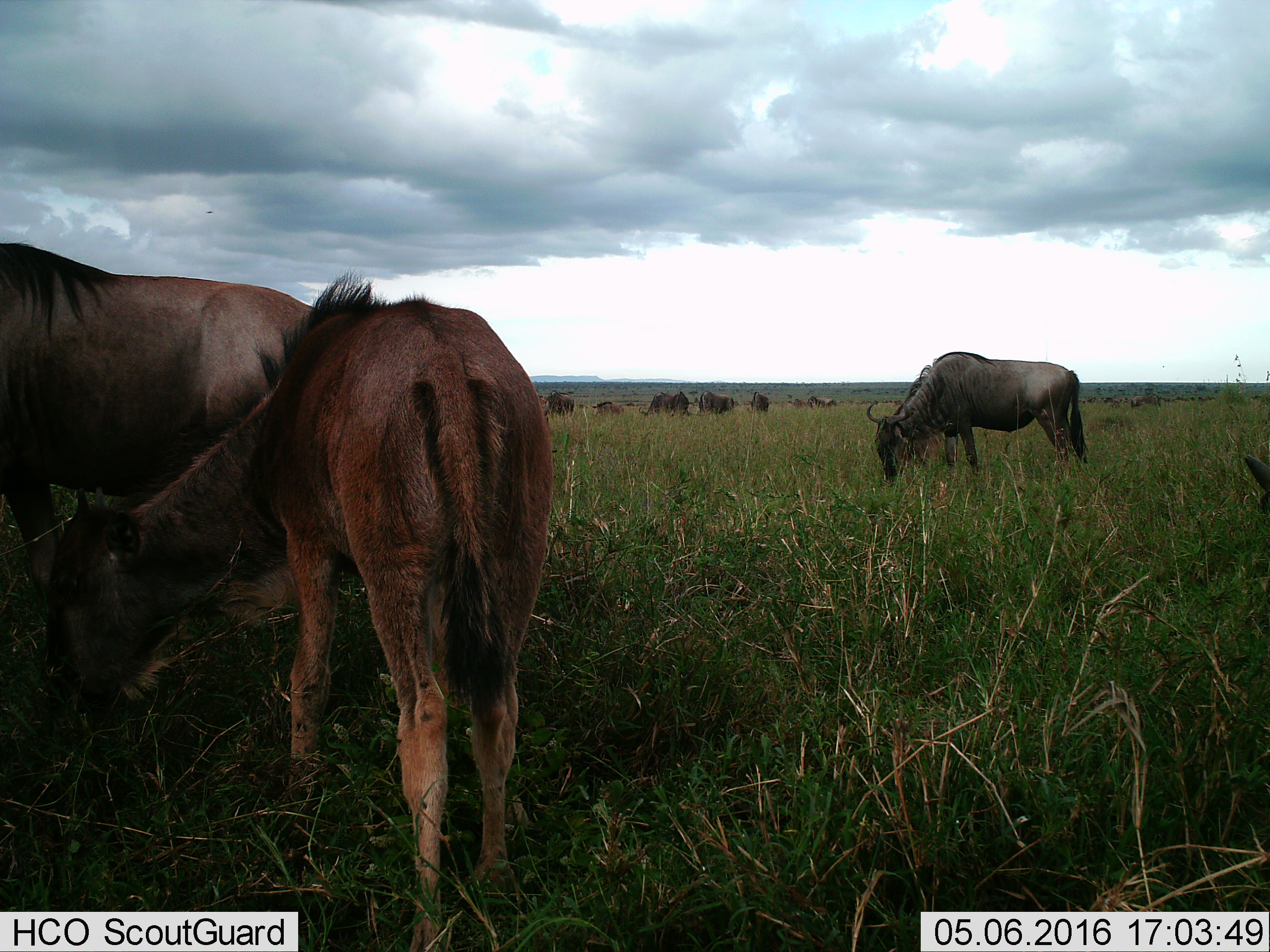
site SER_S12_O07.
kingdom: Animalia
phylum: Chordata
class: Mammalia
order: Artiodactyla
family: Bovidae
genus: Connochaetes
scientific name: Connochaetes taurinus taurinus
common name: blue wildebeest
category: wildebeestblue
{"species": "wildebeestblue (blue wildebeest) (Connochaetes taurinus taurinus)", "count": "11-50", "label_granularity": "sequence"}